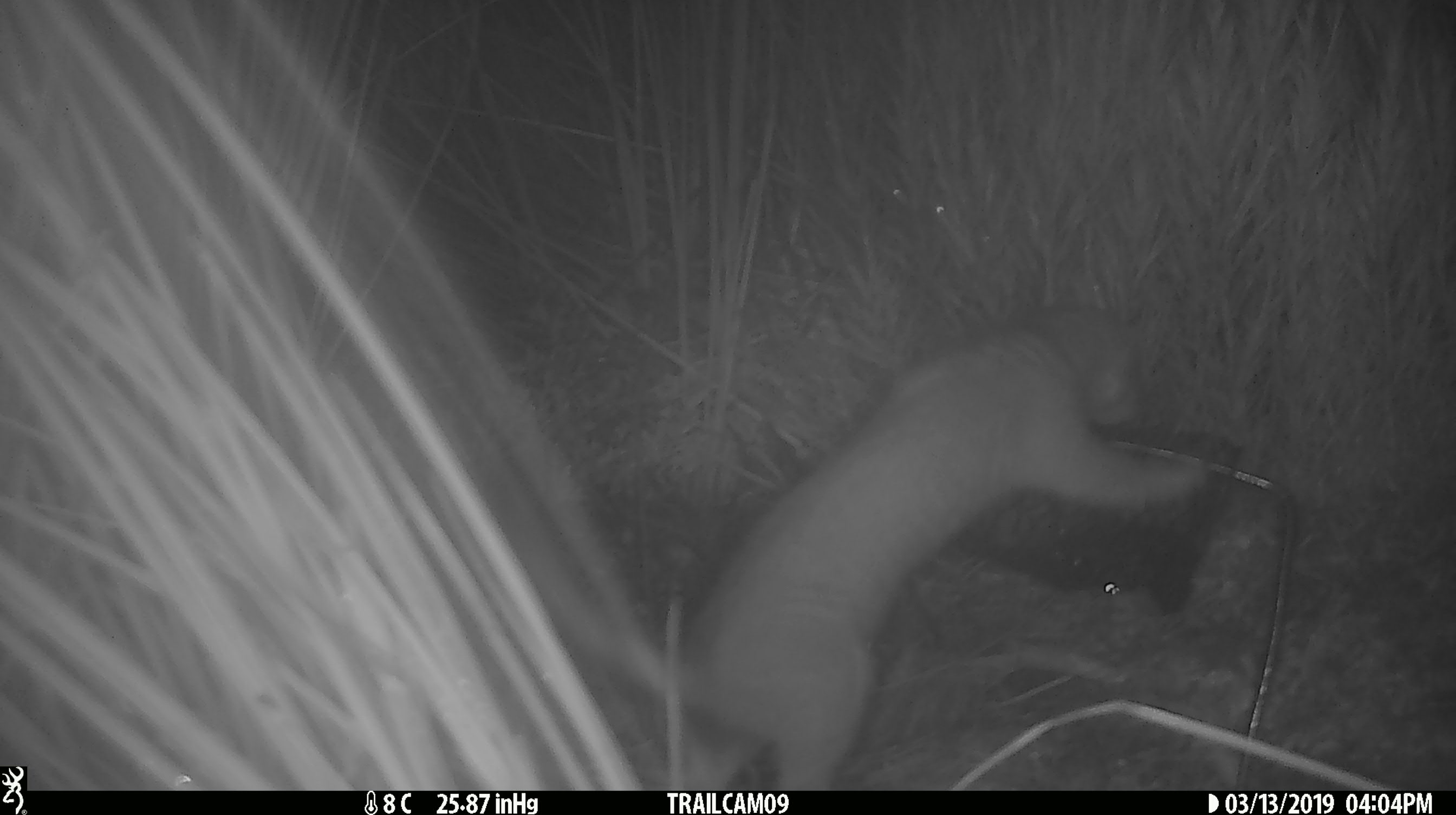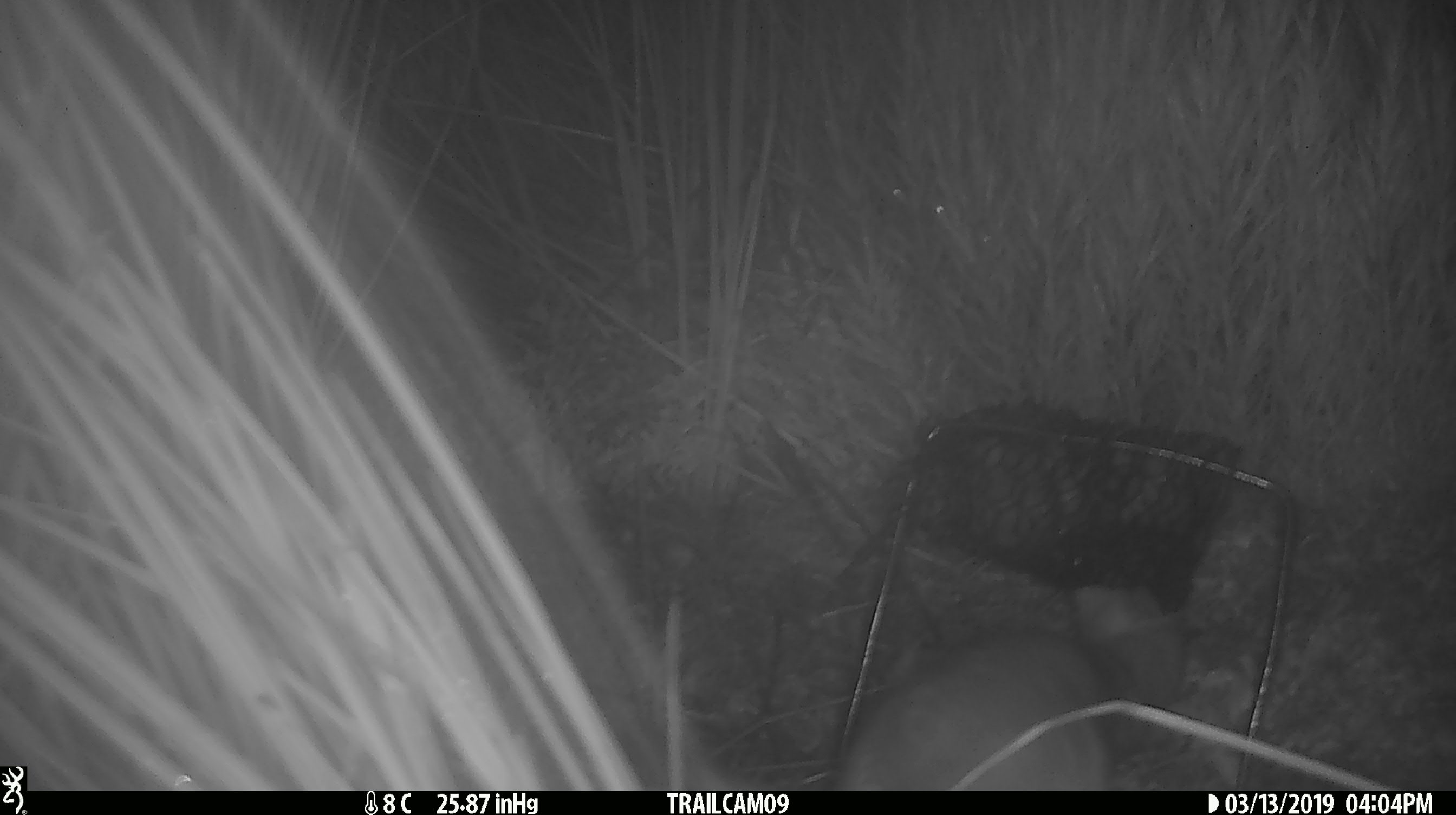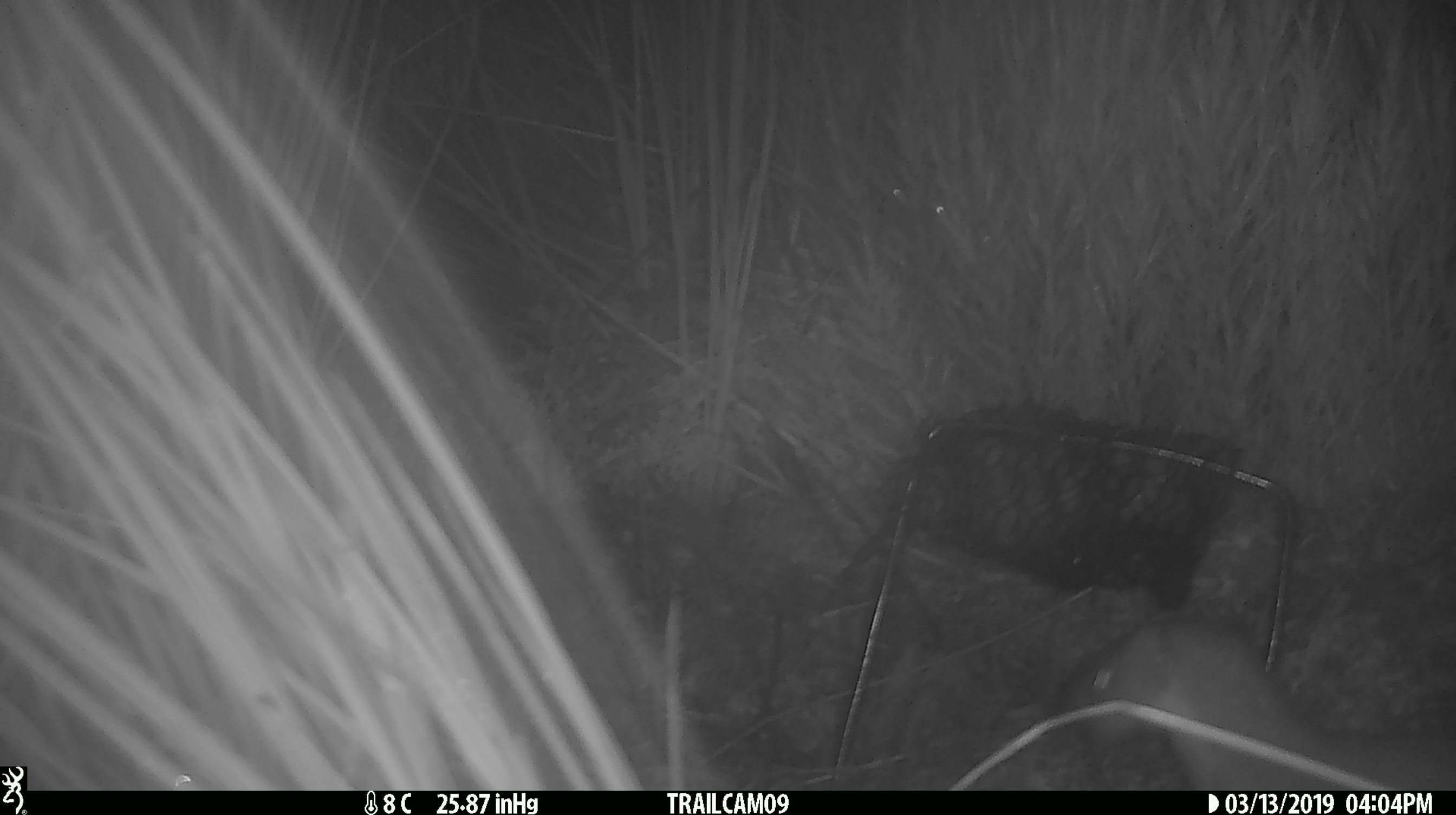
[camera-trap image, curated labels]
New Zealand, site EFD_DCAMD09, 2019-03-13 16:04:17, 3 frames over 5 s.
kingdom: Animalia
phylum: Chordata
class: Mammalia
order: Carnivora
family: Mustelidae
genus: Mustela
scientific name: Mustela erminea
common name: stoat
Stoat (Mustela erminea).